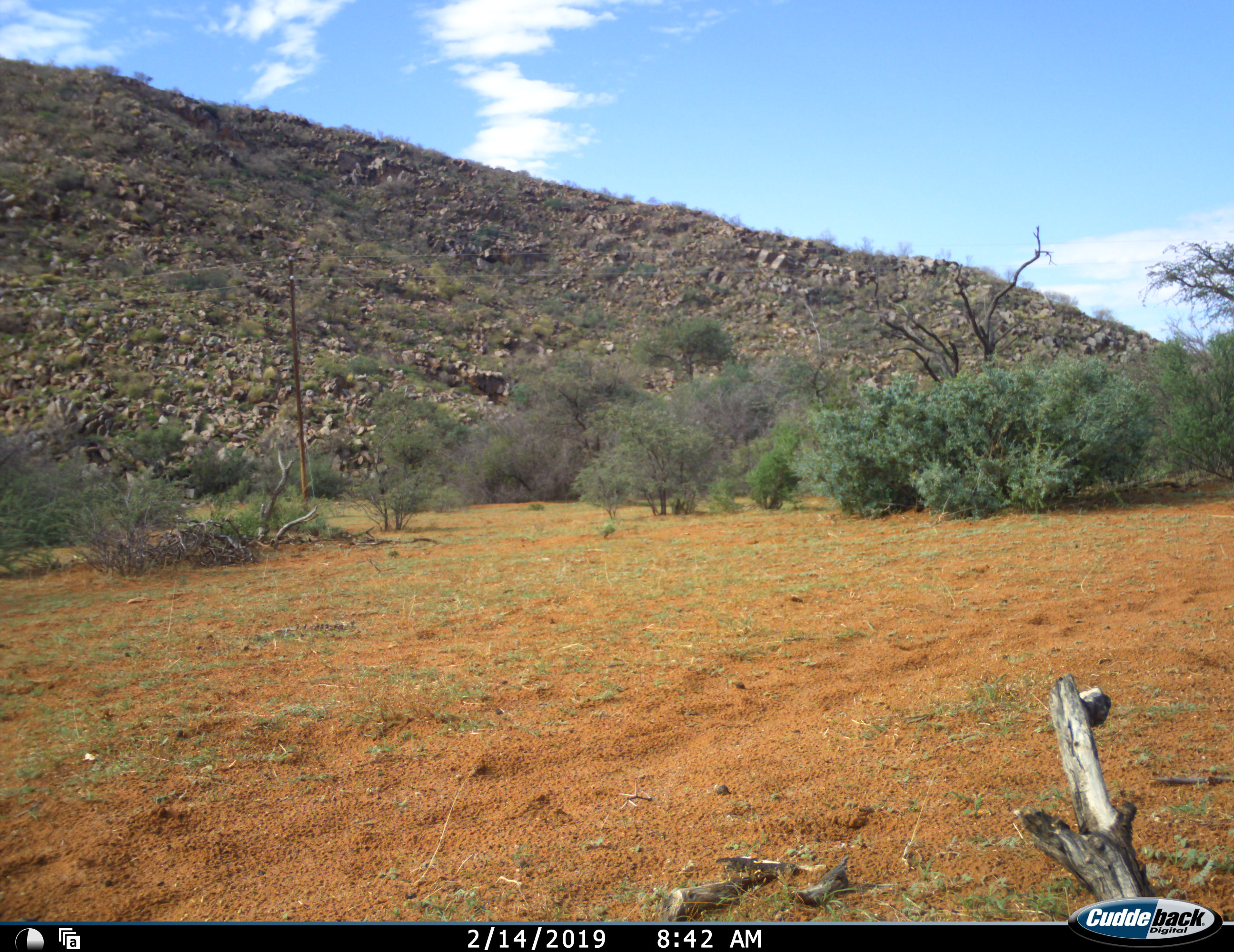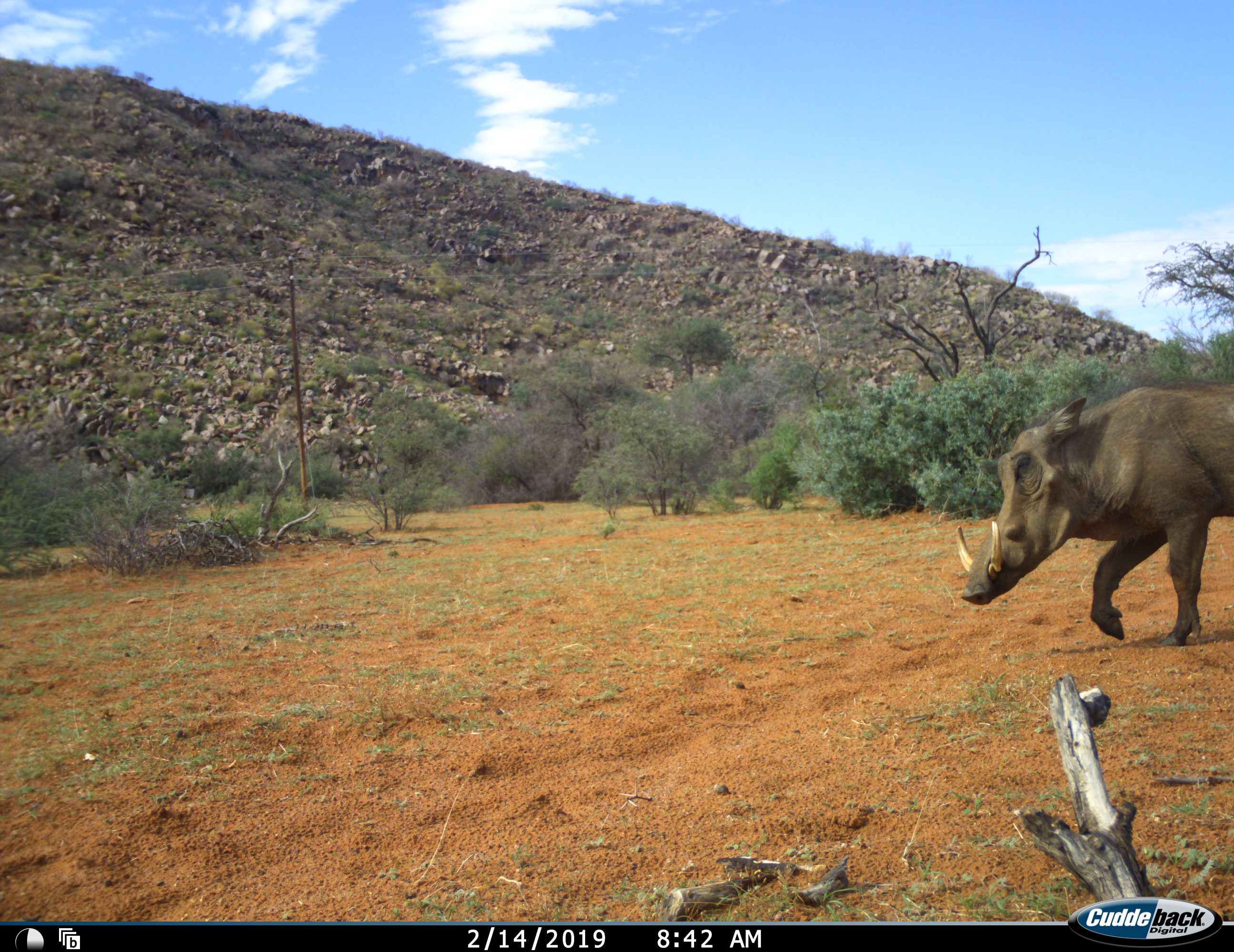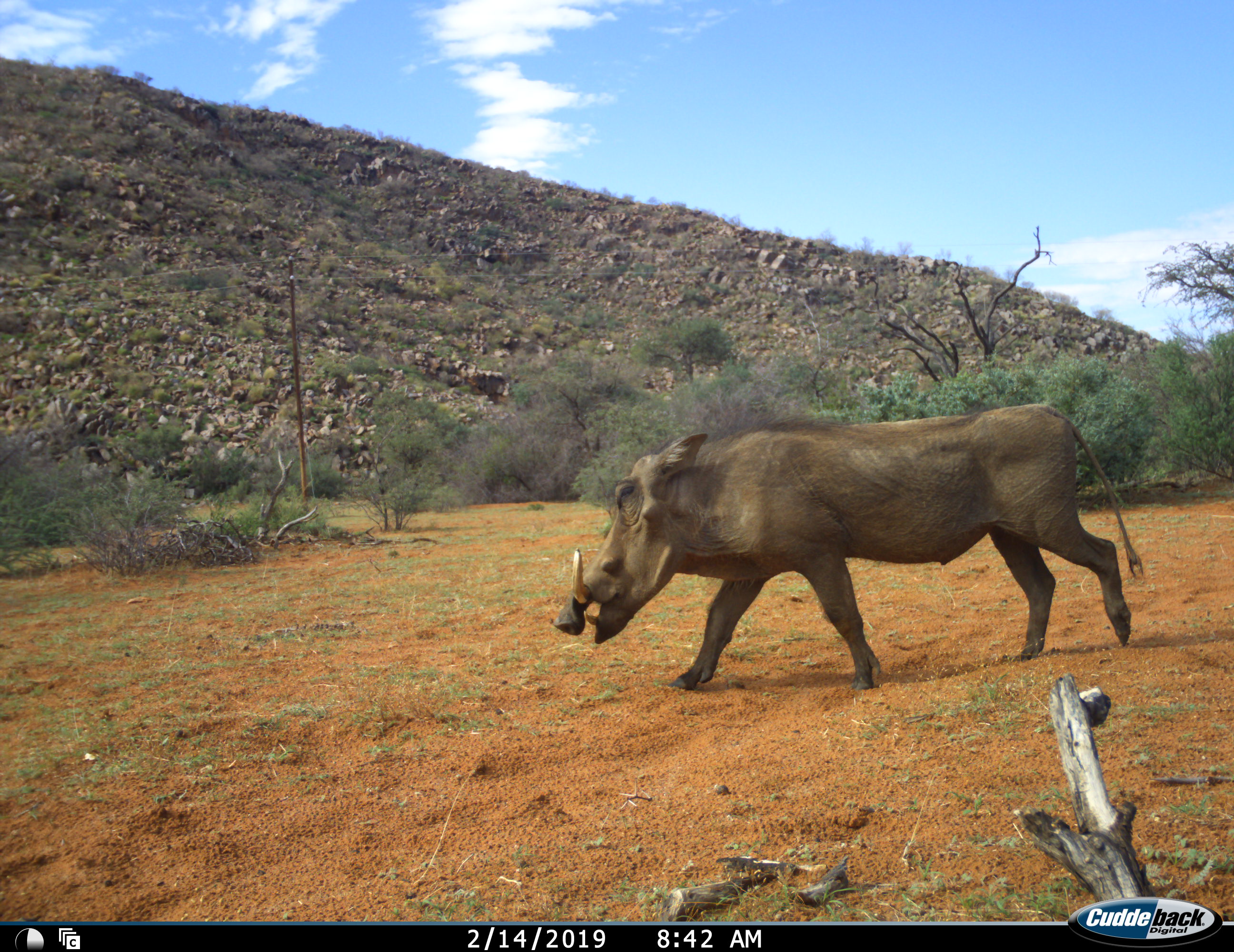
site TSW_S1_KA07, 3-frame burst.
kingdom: Animalia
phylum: Chordata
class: Mammalia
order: Artiodactyla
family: Suidae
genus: Phacochoerus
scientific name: Phacochoerus africanus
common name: warthog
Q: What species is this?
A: Warthog (Phacochoerus africanus).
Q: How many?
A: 1.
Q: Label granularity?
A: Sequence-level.